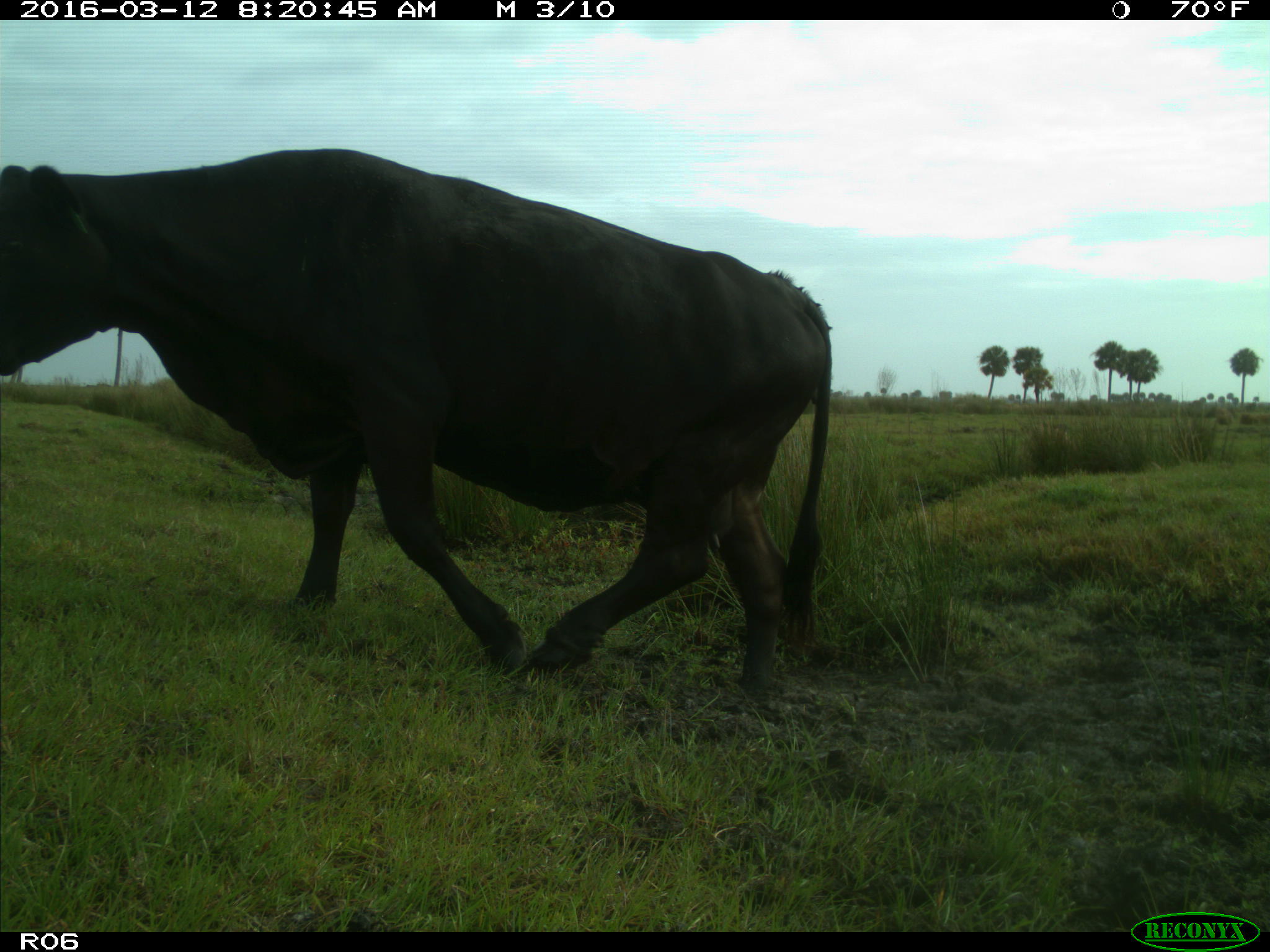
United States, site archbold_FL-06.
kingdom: Animalia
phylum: Chordata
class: Mammalia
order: Artiodactyla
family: Bovidae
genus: Bos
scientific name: Bos taurus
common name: domestic cow